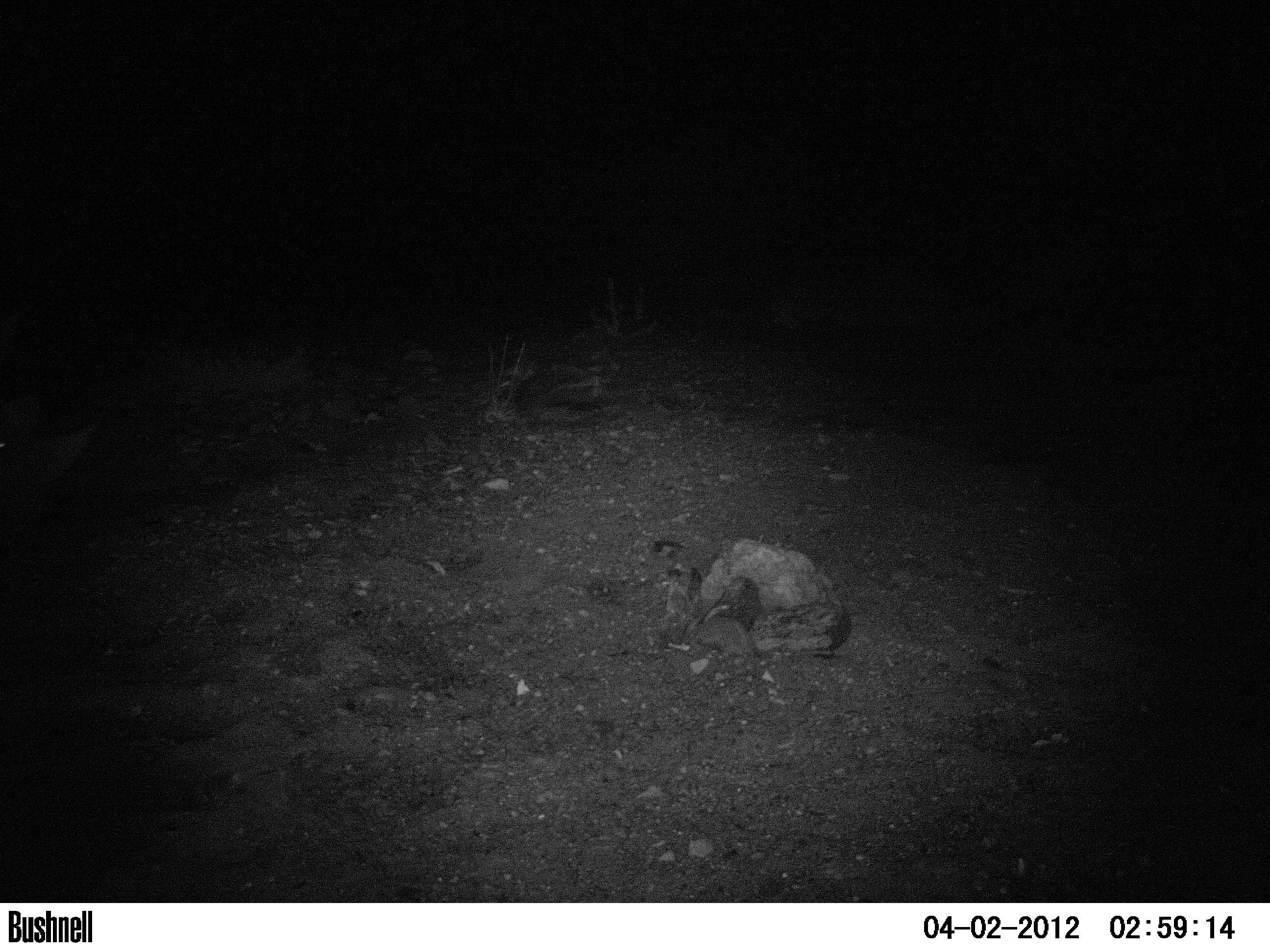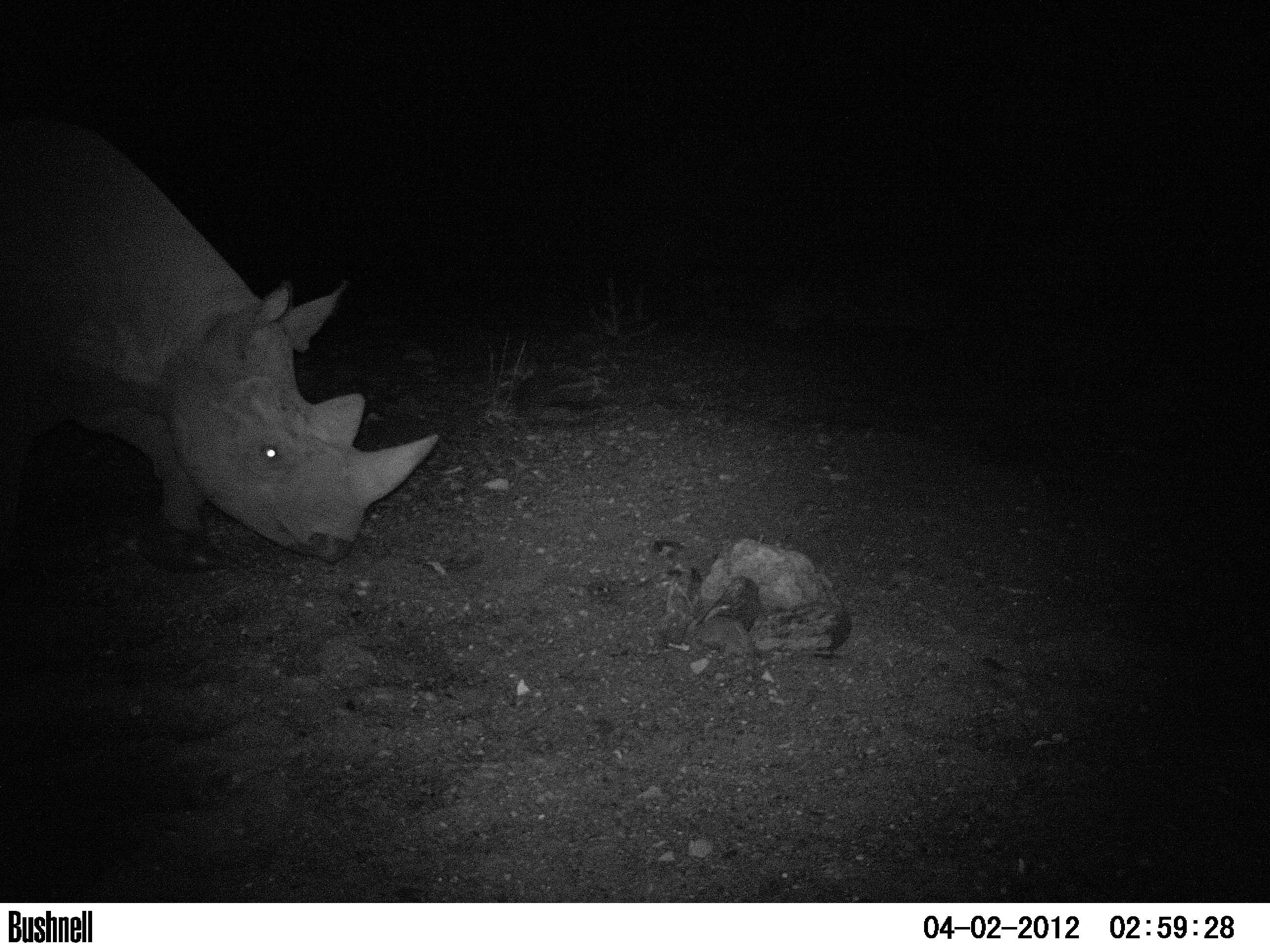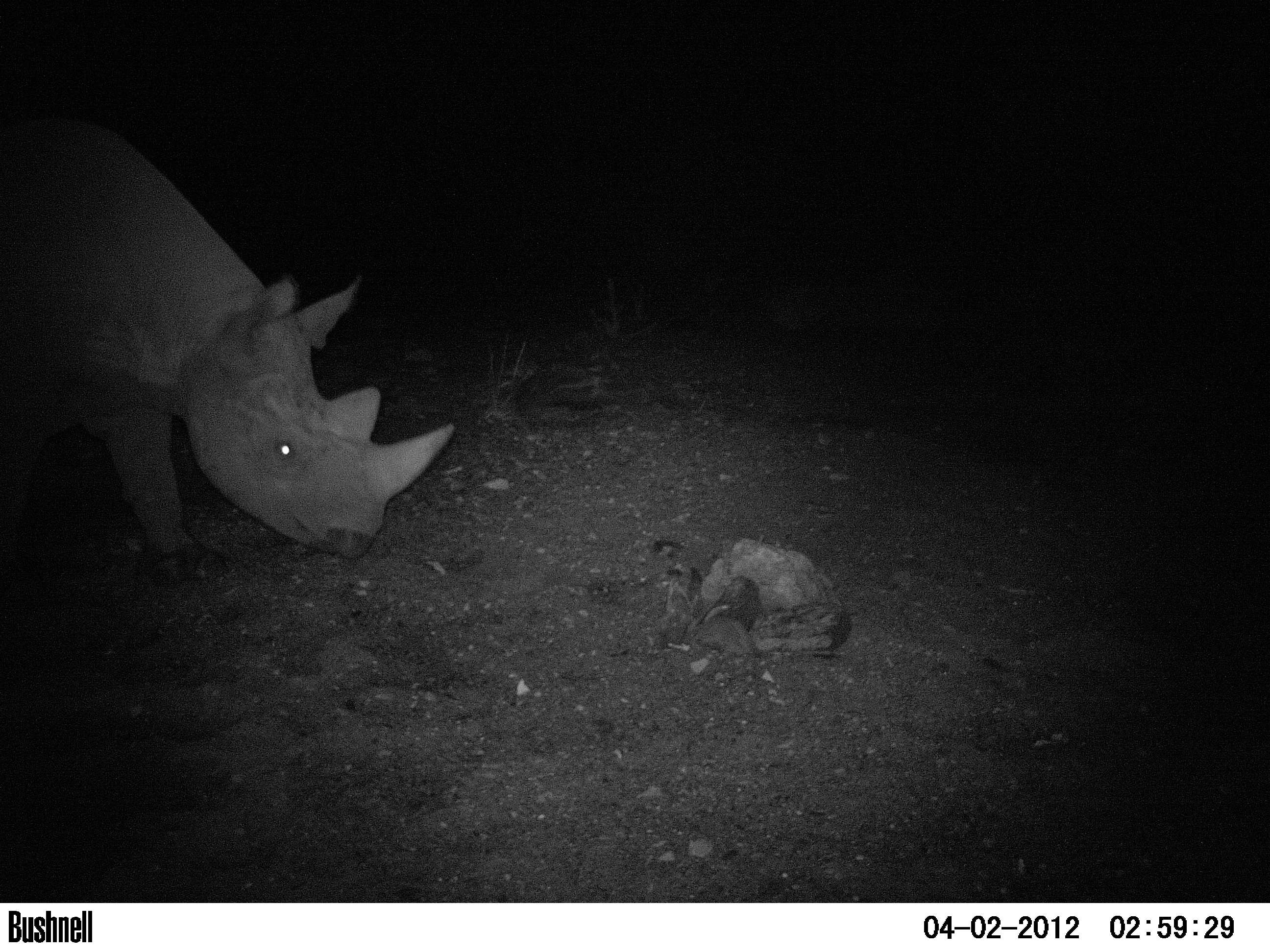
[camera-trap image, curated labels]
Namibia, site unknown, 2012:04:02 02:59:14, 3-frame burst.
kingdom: Animalia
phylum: Chordata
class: Mammalia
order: Perissodactyla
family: Rhinocerotidae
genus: Diceros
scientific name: Diceros bicornis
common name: black rhinoceros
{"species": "Diceros bicornis (black rhinoceros)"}